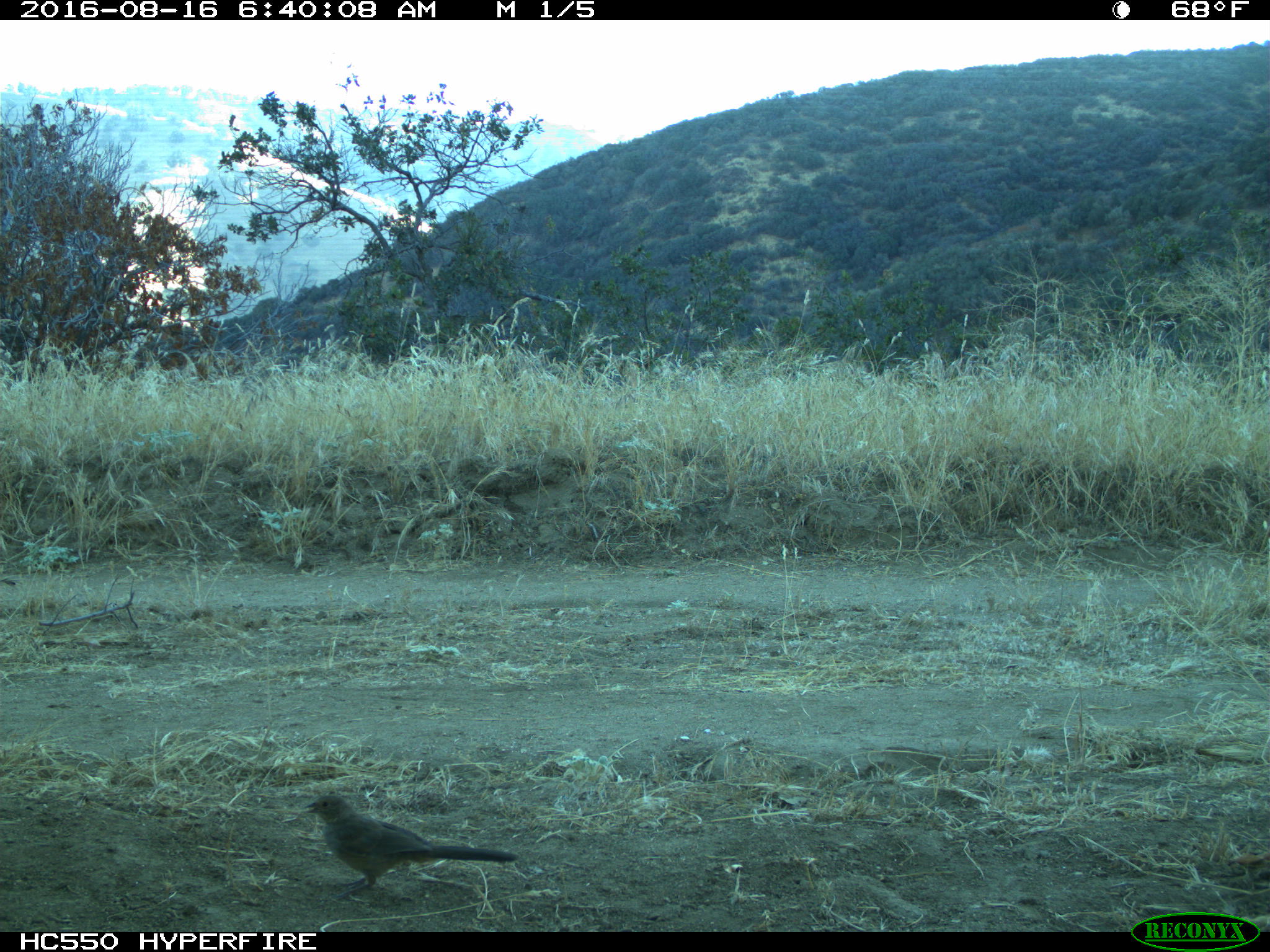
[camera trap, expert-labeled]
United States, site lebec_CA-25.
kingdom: Animalia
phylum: Chordata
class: Aves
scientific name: Aves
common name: birds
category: unidentified bird